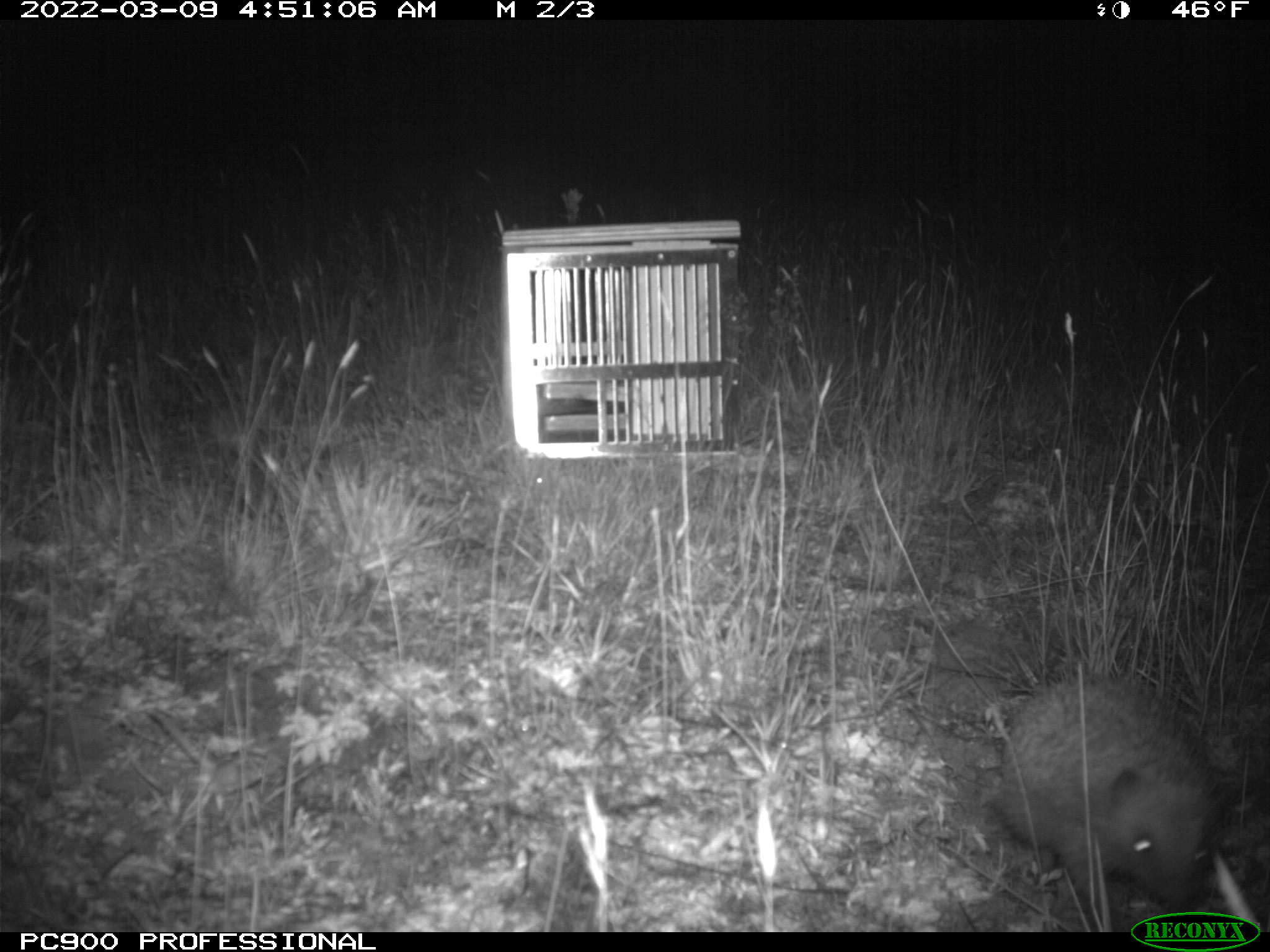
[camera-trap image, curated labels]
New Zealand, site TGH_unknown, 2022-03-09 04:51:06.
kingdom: Animalia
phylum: Chordata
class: Mammalia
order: Eulipotyphla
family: Erinaceidae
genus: Erinaceus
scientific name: Erinaceus europaeus europaeus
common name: european hedgehog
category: hedgehog